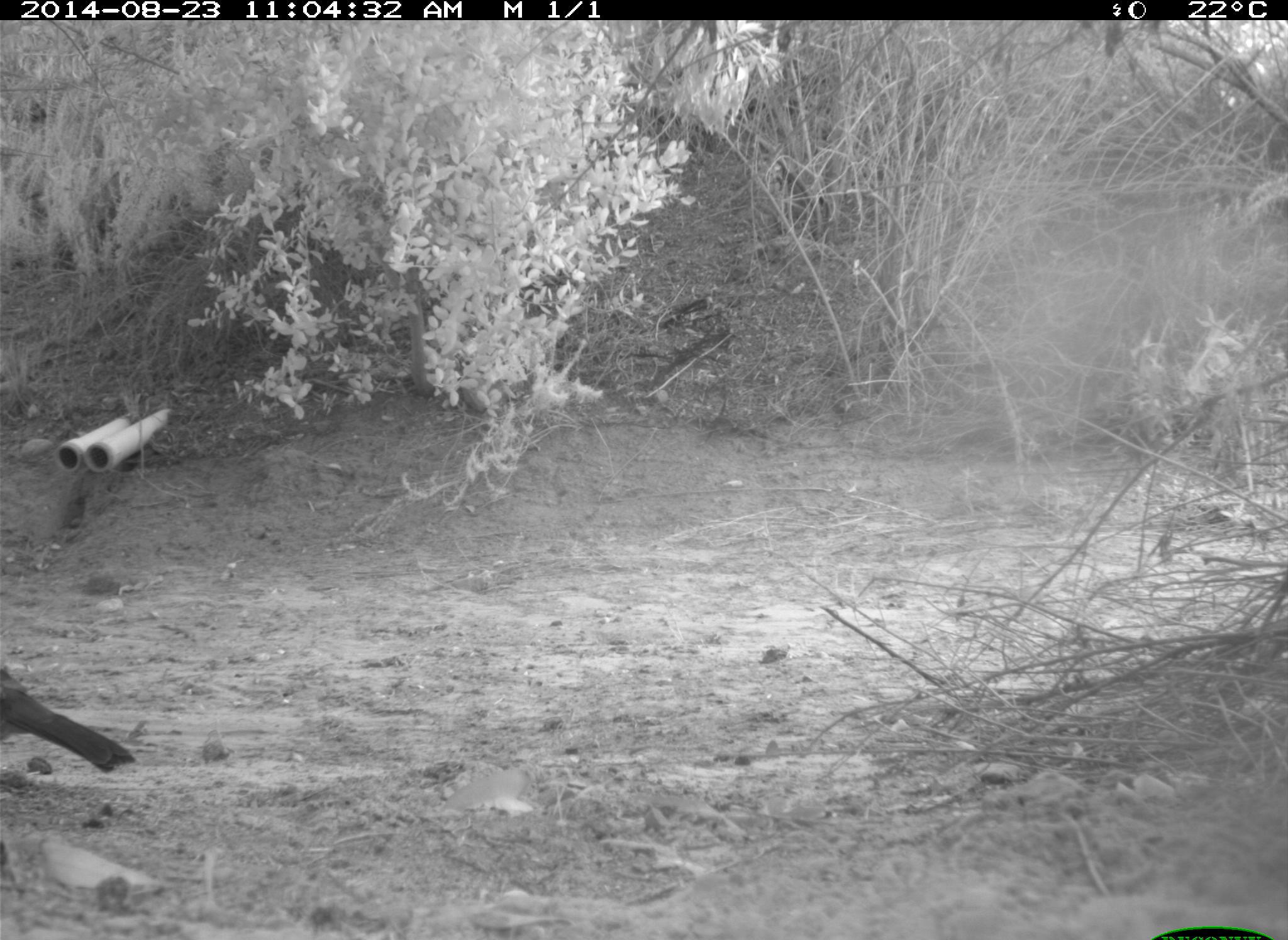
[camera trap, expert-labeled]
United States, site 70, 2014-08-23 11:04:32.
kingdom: Animalia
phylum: Chordata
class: Aves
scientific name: Aves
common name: bird